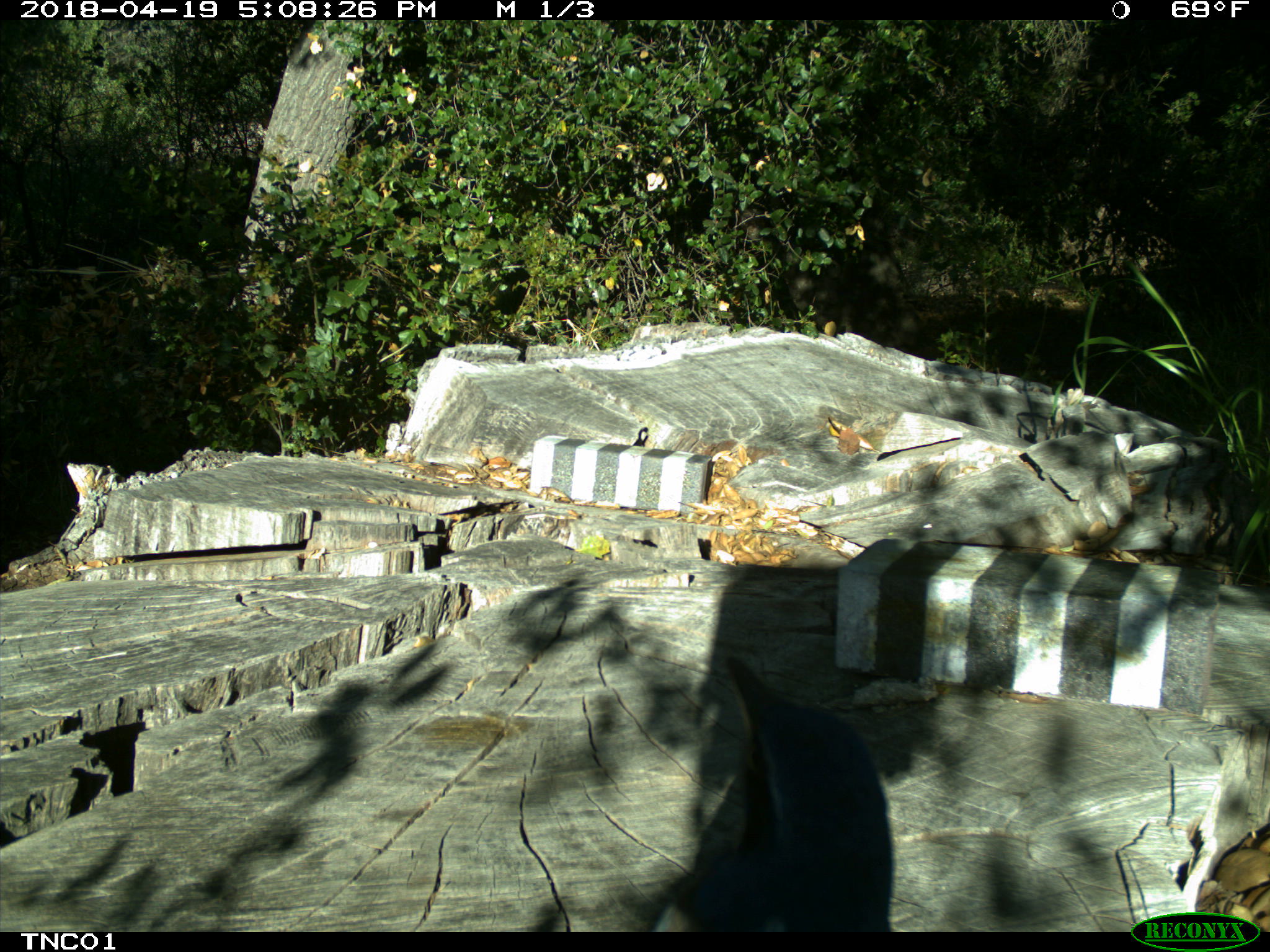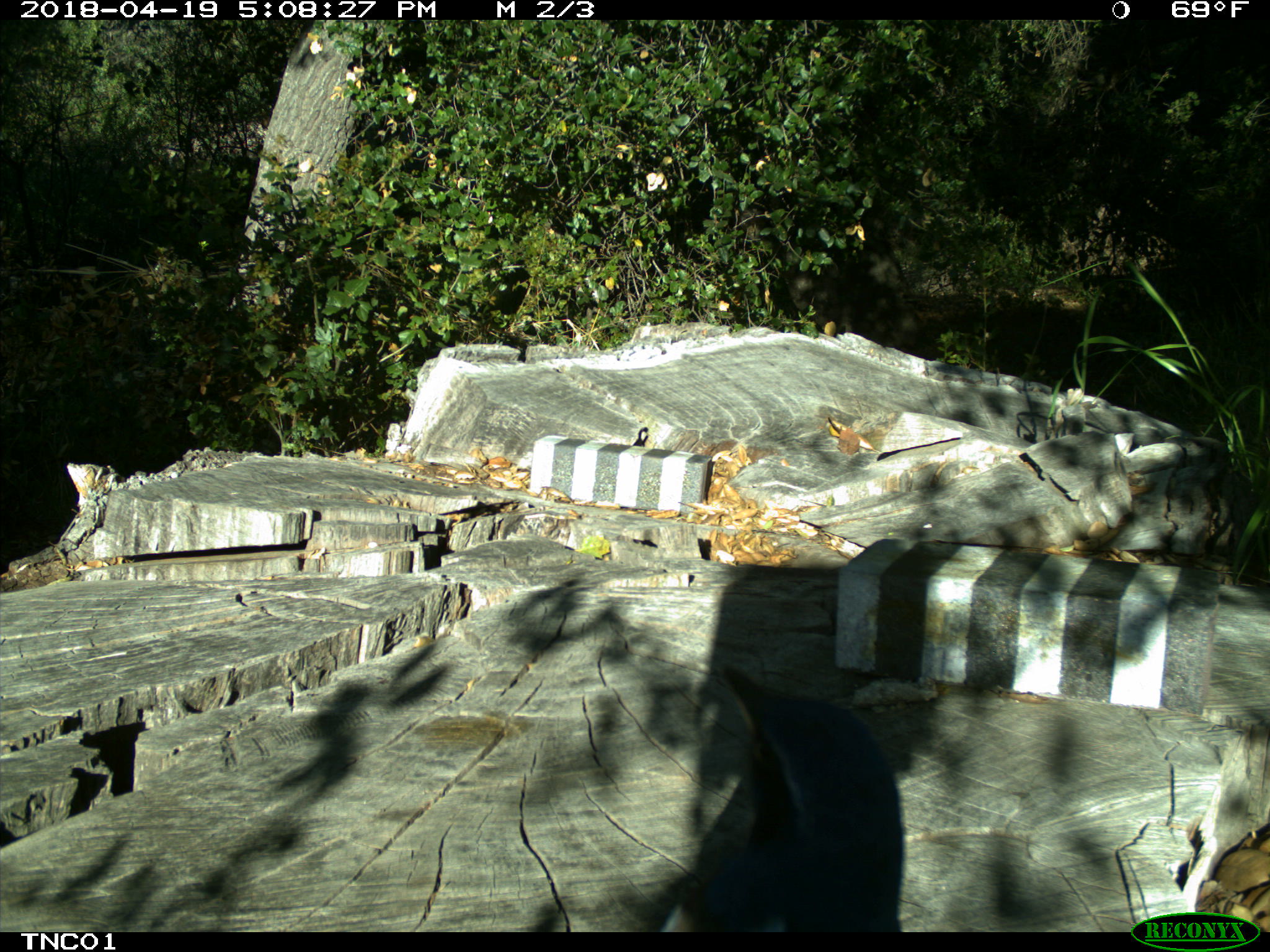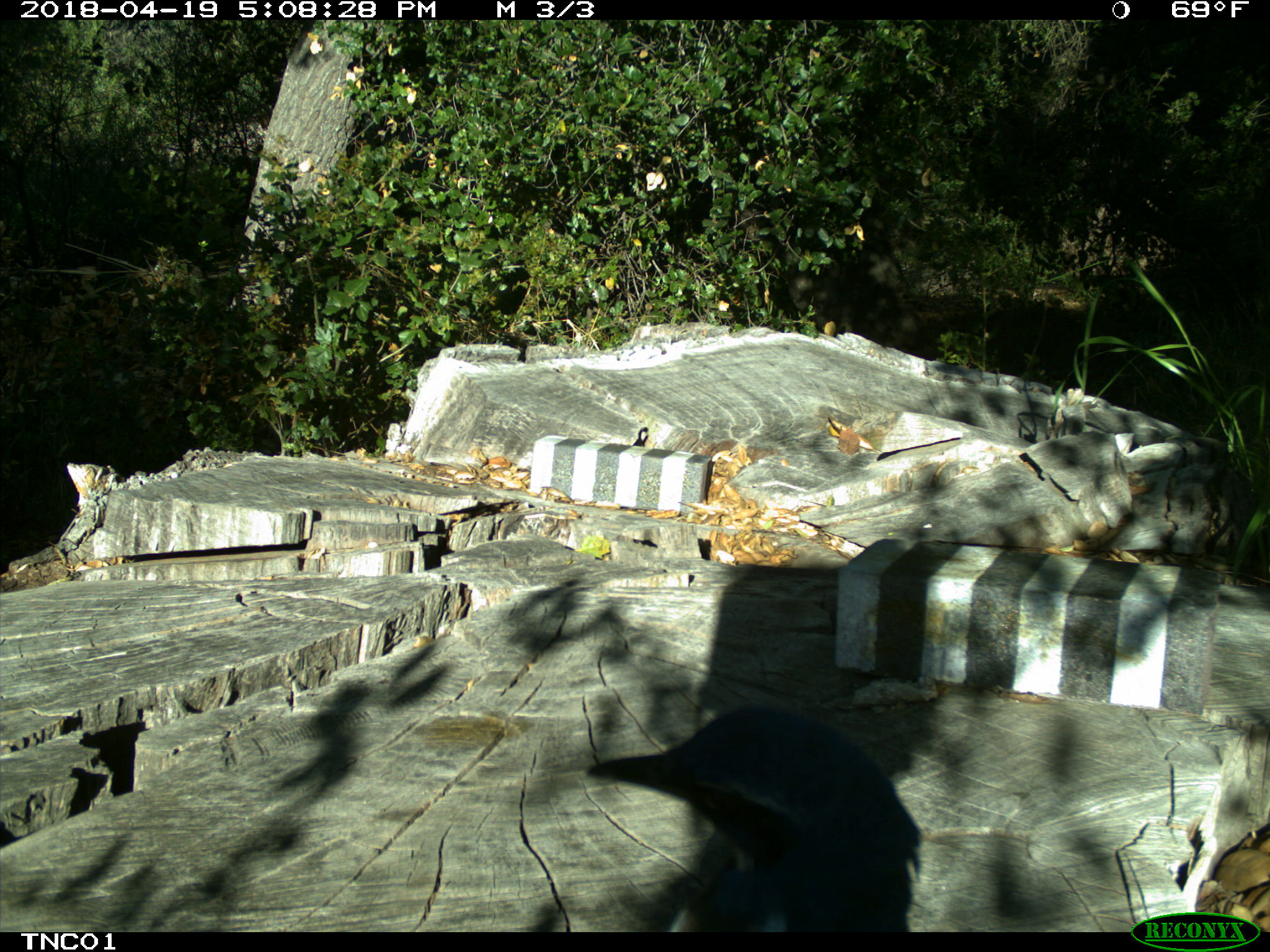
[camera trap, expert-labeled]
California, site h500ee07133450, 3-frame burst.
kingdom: Animalia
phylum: Chordata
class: Mammalia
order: Carnivora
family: Canidae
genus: Urocyon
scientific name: Urocyon littoralis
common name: island fox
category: fox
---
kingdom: Animalia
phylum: Chordata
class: Aves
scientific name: Aves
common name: bird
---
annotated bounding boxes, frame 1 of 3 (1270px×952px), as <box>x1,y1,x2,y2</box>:
fox: <box>650,656,891,932</box>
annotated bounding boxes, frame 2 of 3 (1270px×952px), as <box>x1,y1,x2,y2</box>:
bird: <box>657,664,901,932</box>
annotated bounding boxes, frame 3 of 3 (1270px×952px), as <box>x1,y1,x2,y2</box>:
bird: <box>586,706,921,932</box>